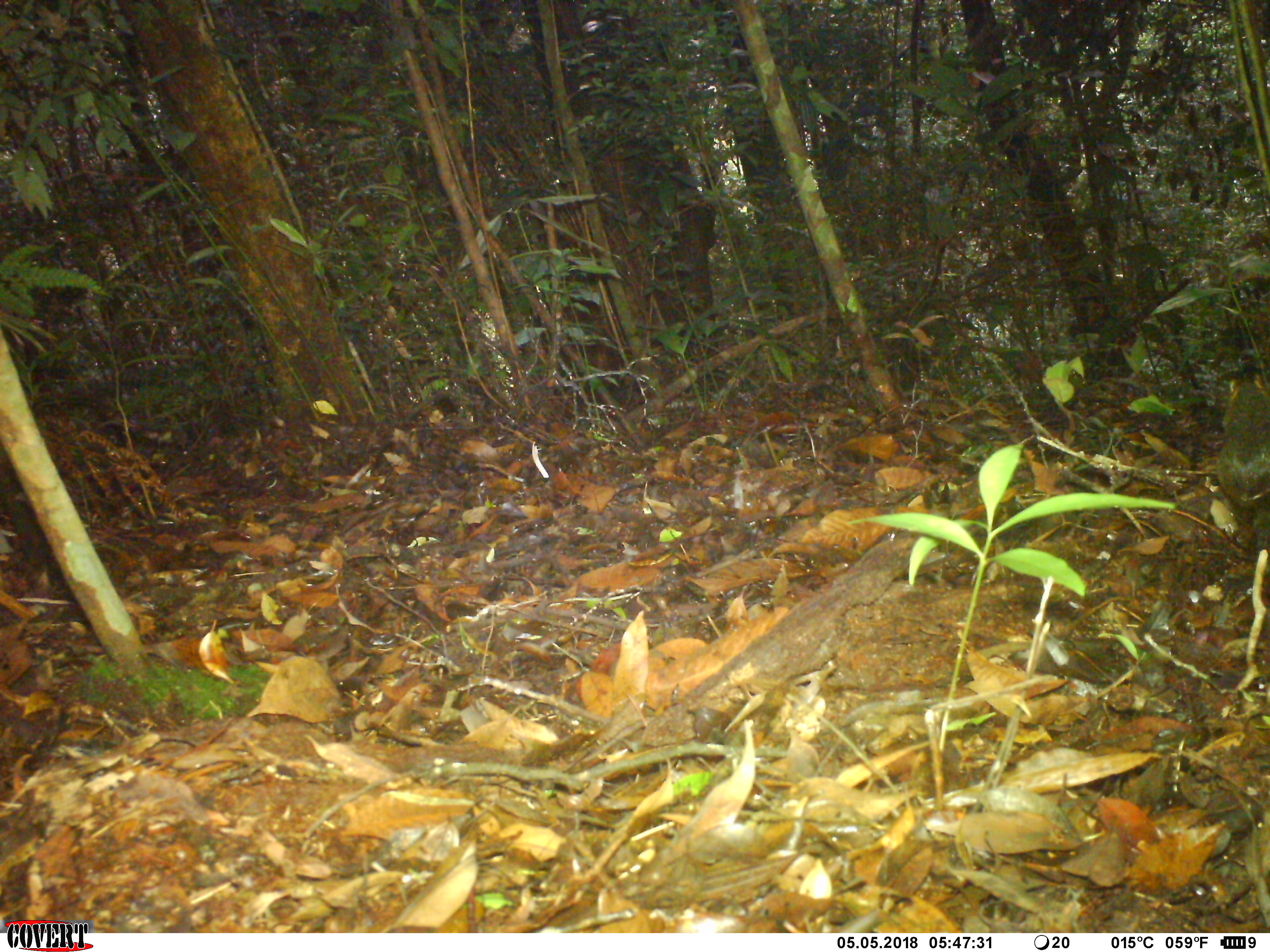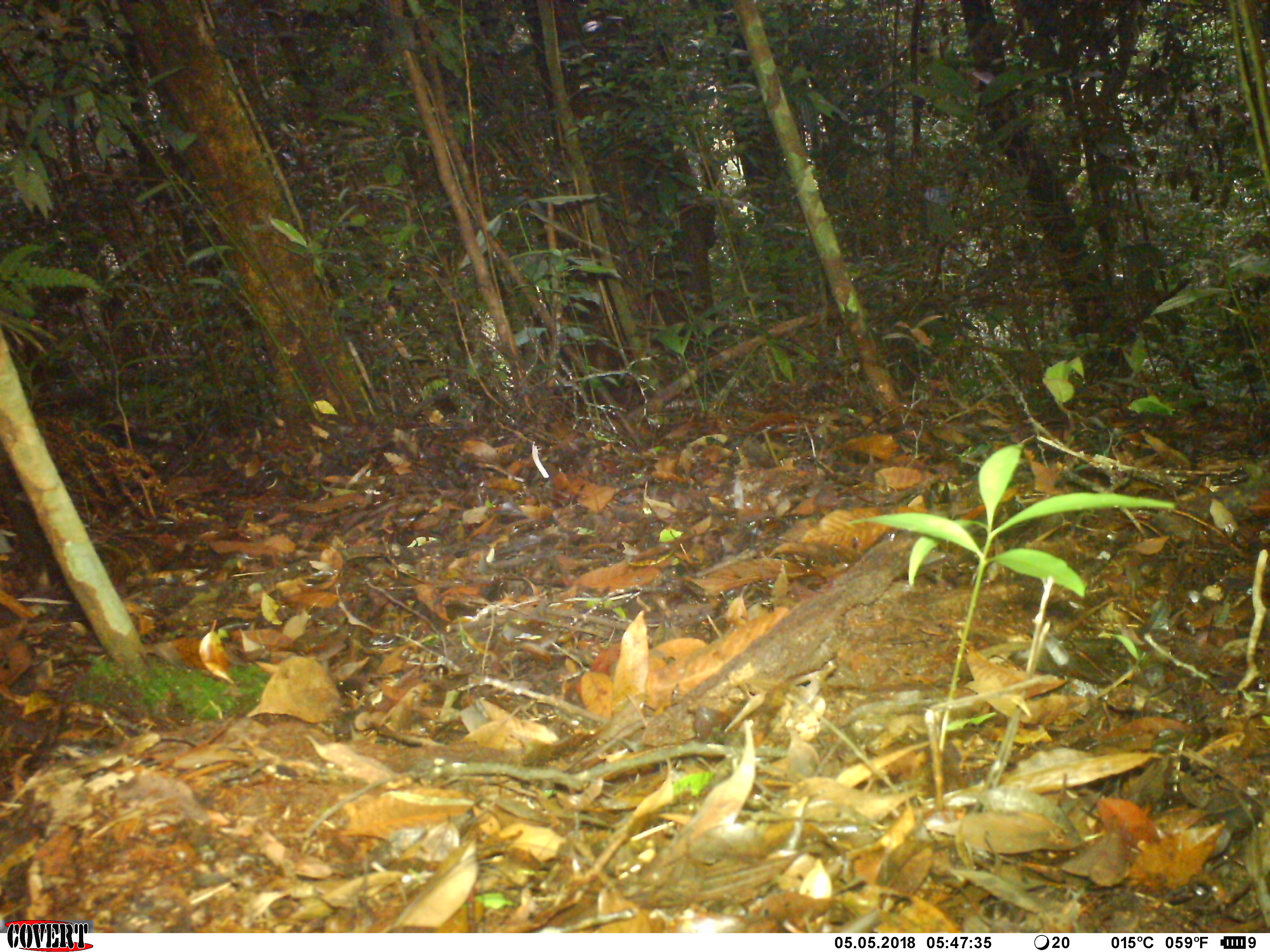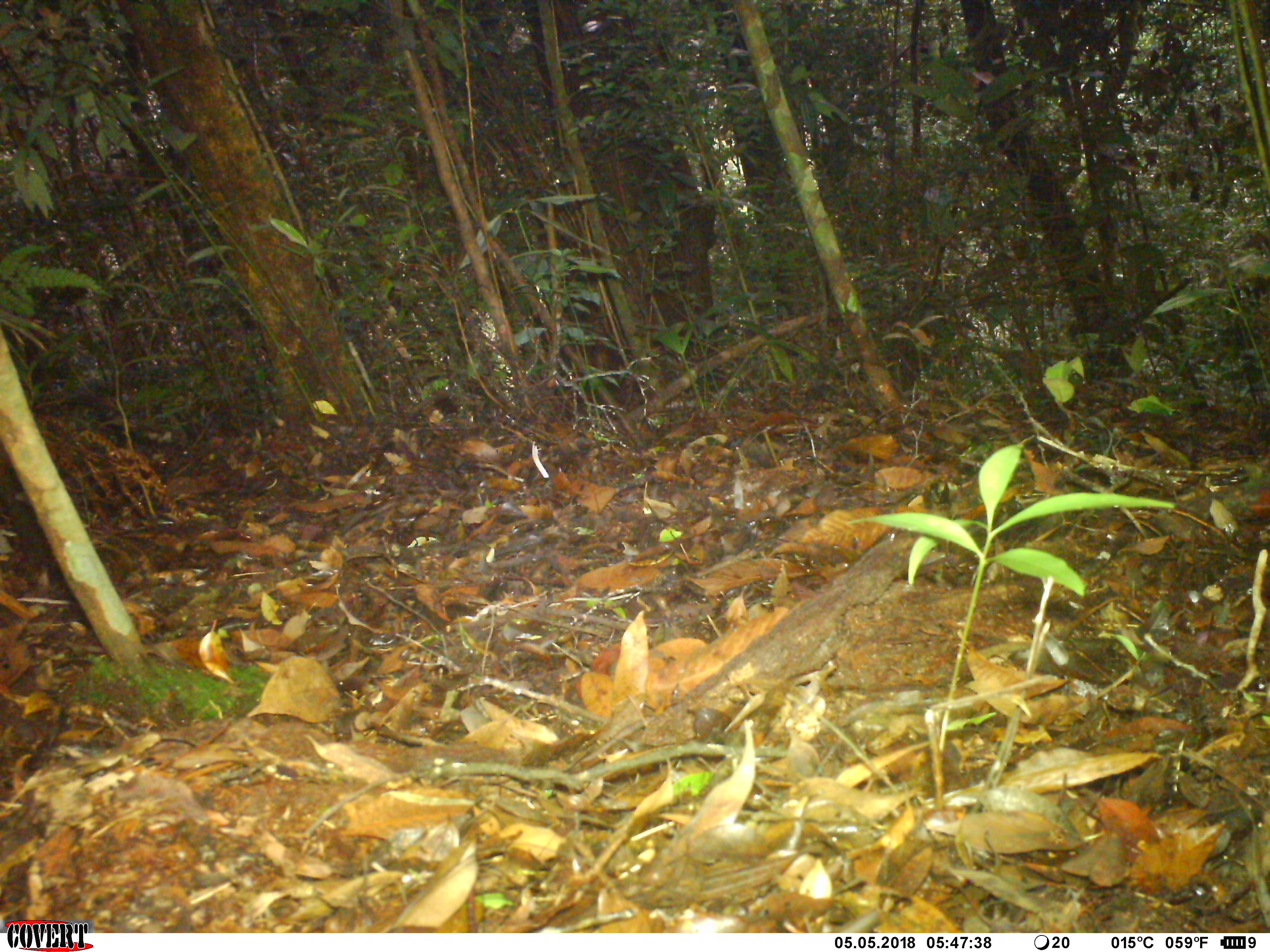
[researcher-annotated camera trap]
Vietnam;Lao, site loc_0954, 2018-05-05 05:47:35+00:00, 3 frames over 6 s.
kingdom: Animalia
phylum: Chordata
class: Mammalia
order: Rodentia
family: Sciuridae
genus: Sciurus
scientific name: Sciurus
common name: squirrel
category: unidentified squirrel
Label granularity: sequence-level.